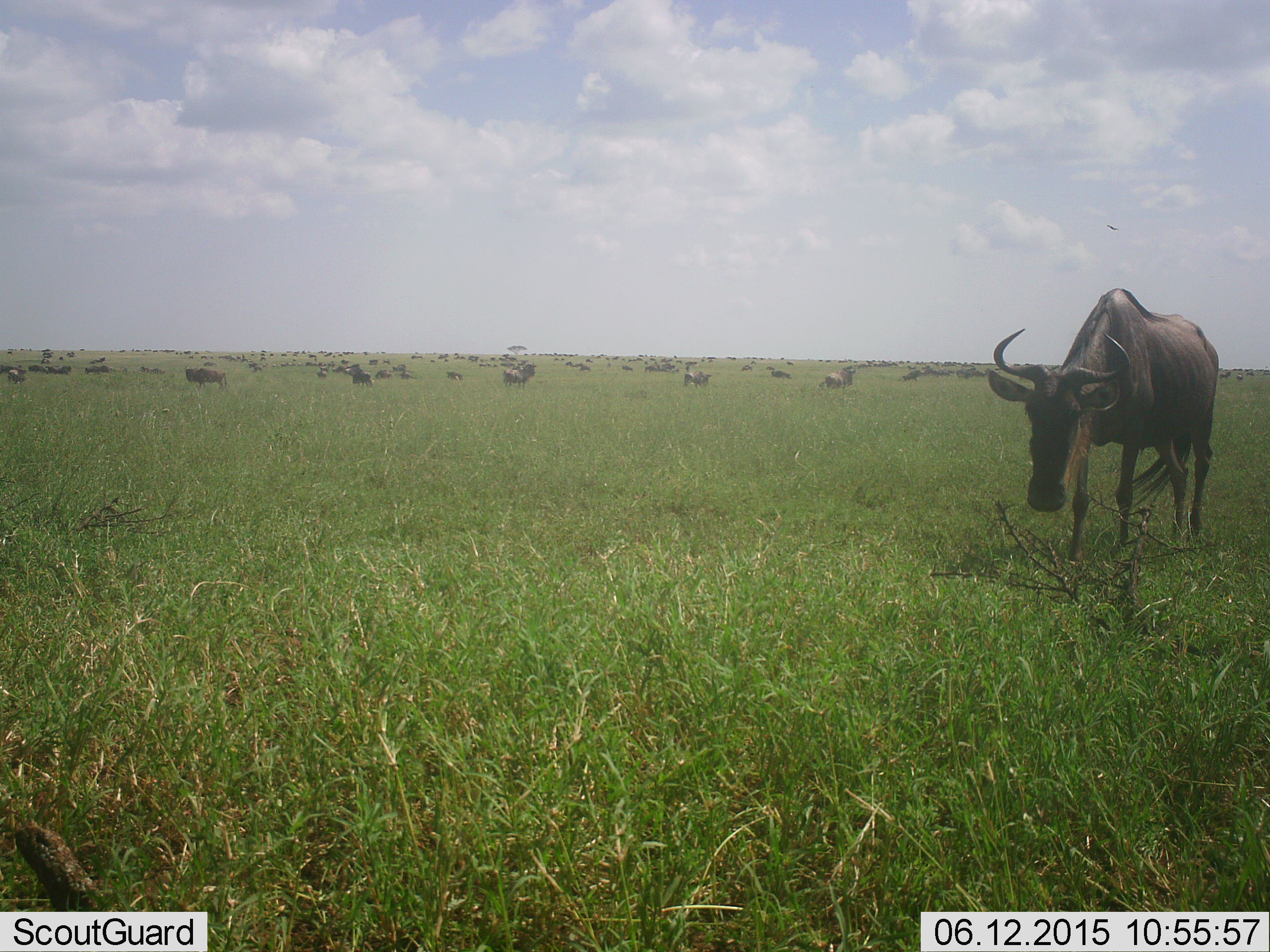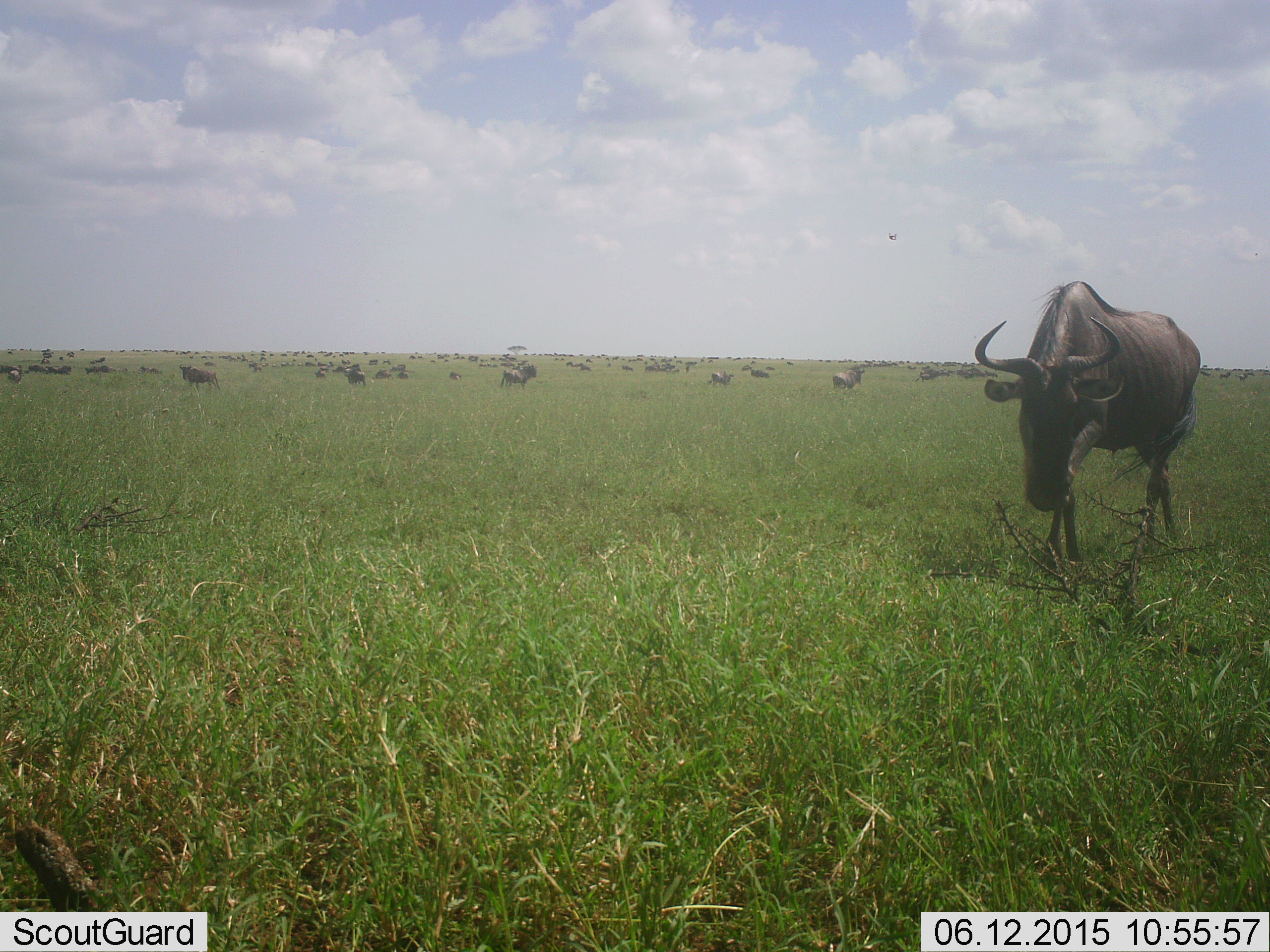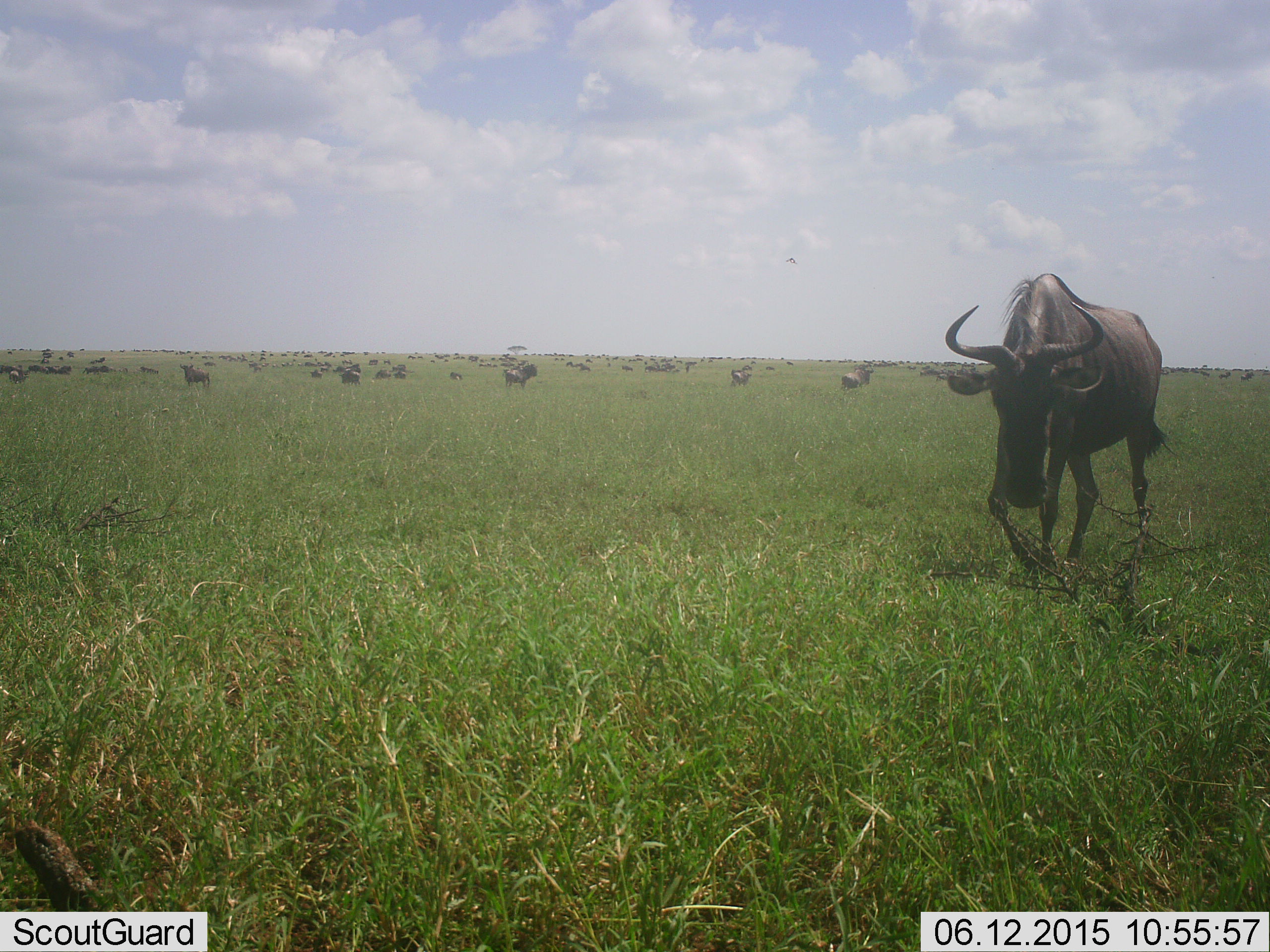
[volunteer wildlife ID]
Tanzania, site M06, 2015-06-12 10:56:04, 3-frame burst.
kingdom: Animalia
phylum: Chordata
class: Mammalia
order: Artiodactyla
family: Bovidae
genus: Connochaetes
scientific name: Connochaetes taurinus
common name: blue wildebeest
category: wildebeest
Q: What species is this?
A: Wildebeest (blue wildebeest) (Connochaetes taurinus).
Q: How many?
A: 11-50.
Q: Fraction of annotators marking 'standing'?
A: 75%.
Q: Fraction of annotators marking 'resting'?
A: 0%.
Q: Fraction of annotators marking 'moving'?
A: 75%.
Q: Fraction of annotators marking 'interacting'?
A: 0%.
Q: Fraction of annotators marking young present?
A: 0%.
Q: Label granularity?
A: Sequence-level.